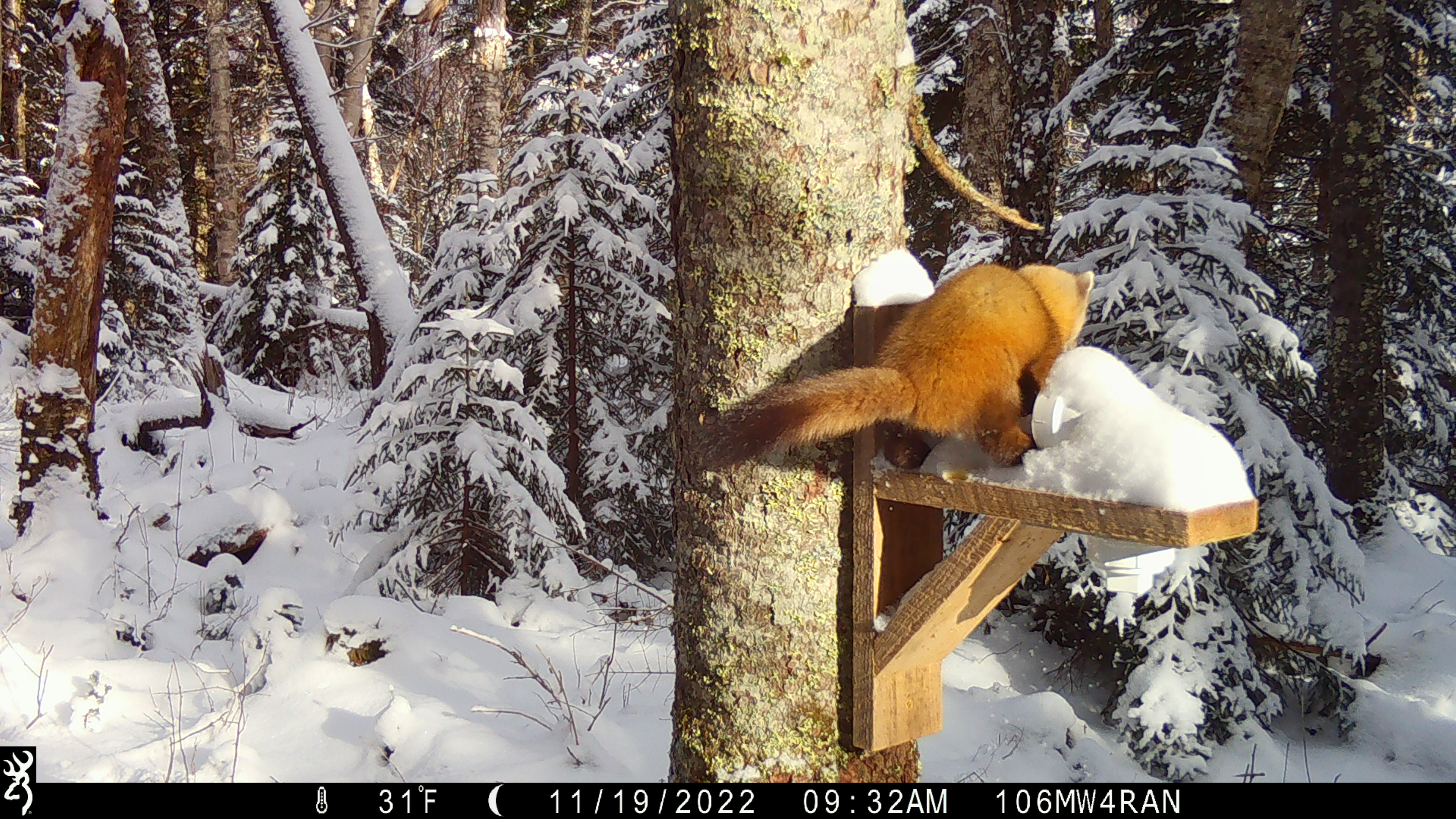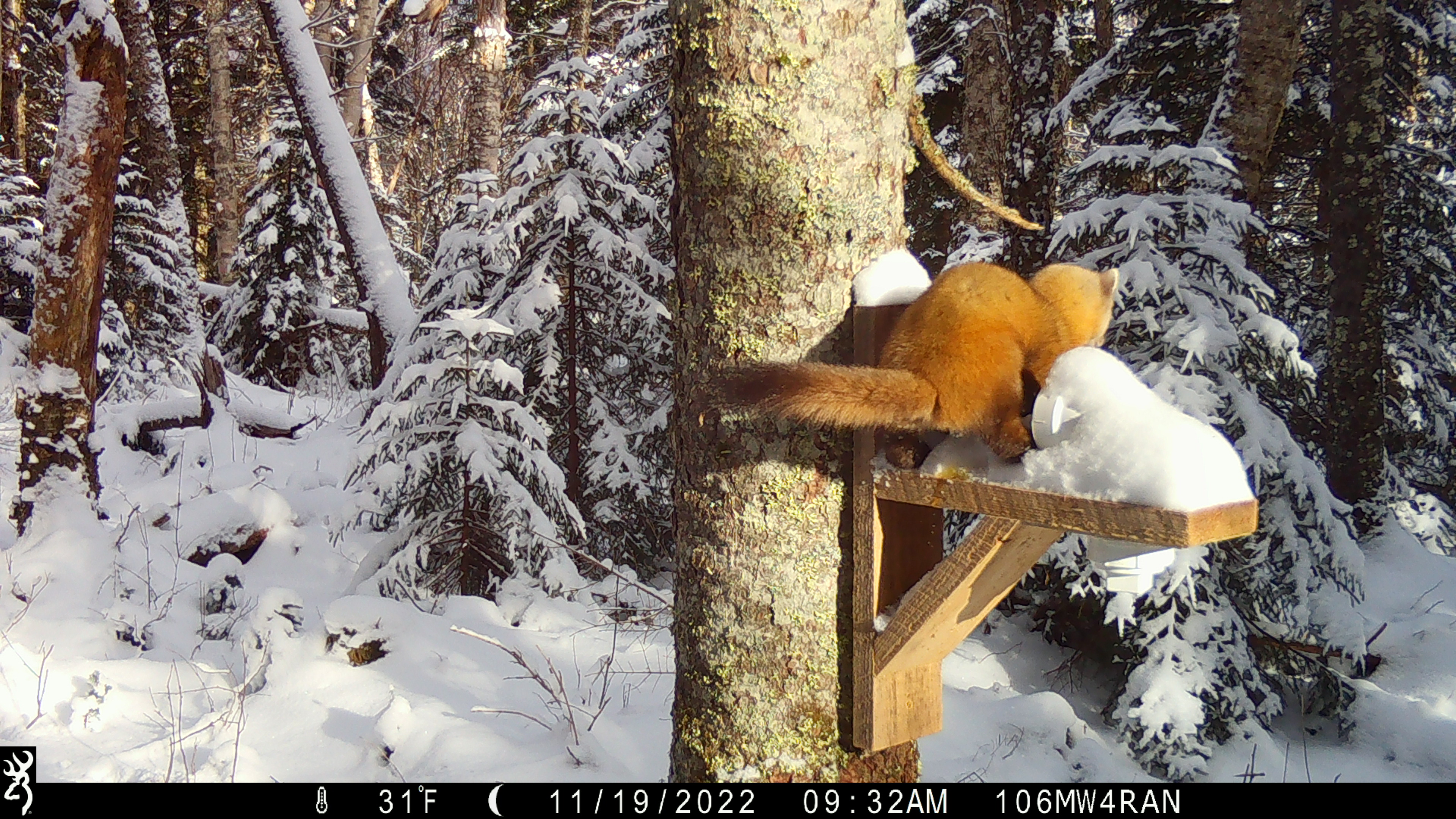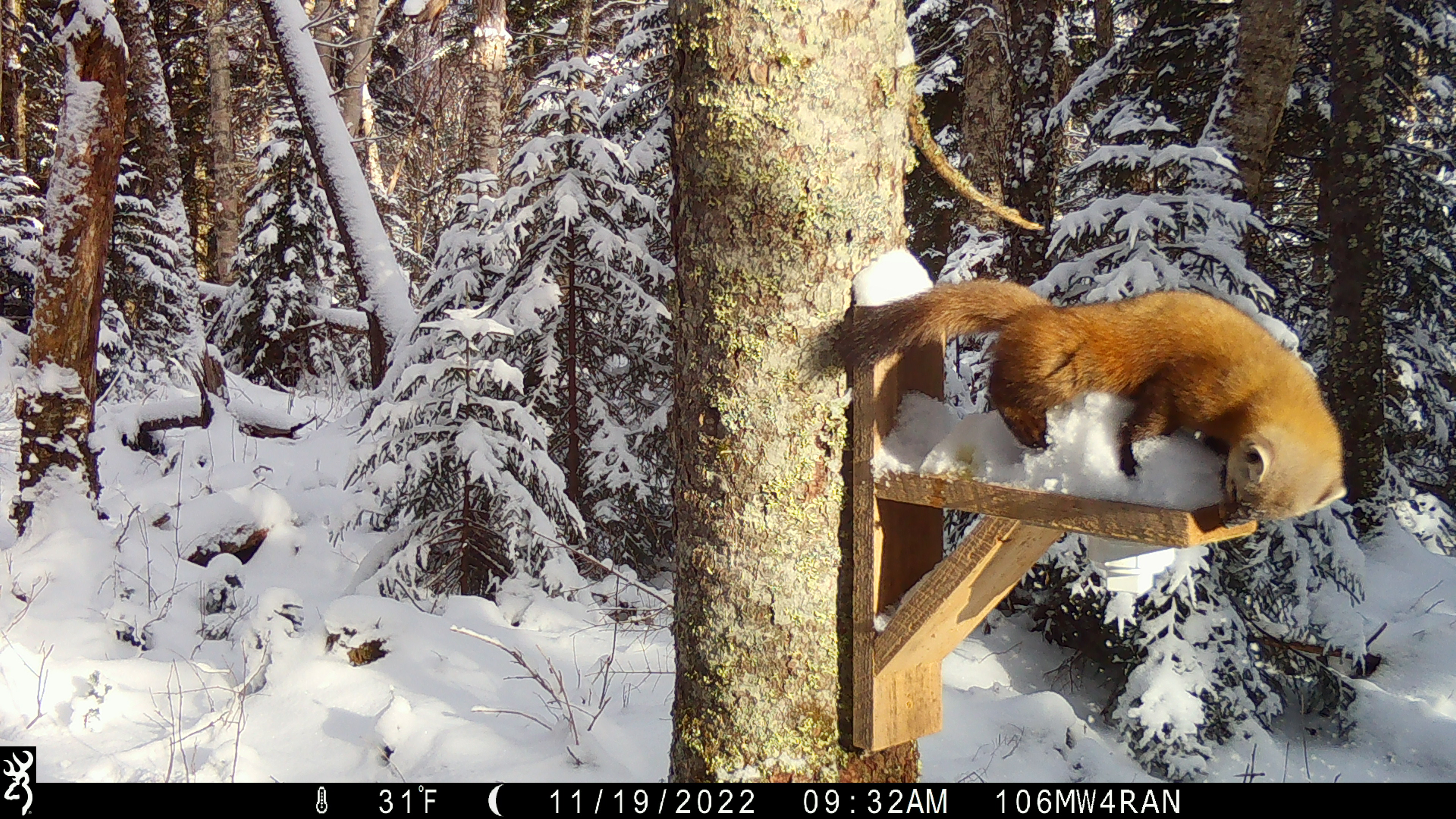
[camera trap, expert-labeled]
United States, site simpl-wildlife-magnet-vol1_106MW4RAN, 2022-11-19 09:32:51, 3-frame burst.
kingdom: Animalia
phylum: Chordata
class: Mammalia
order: Carnivora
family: Mustelidae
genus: Martes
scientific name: Martes americana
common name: american marten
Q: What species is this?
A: American marten (Martes americana).